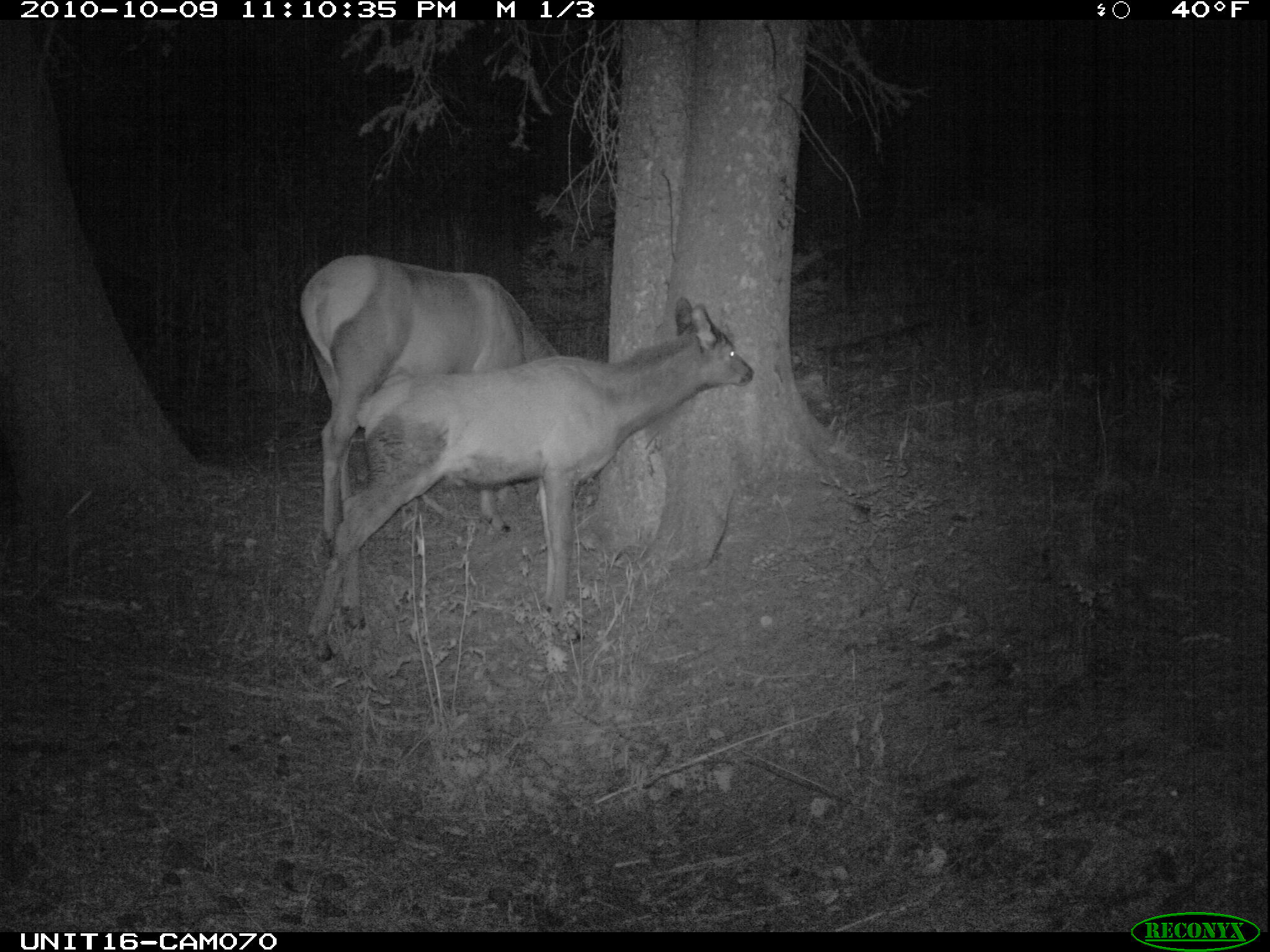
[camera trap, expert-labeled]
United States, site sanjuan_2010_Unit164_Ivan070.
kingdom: Animalia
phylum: Chordata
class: Mammalia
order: Artiodactyla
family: Cervidae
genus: Cervus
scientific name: Cervus elaphus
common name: red deer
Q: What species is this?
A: Cervus elaphus (red deer).